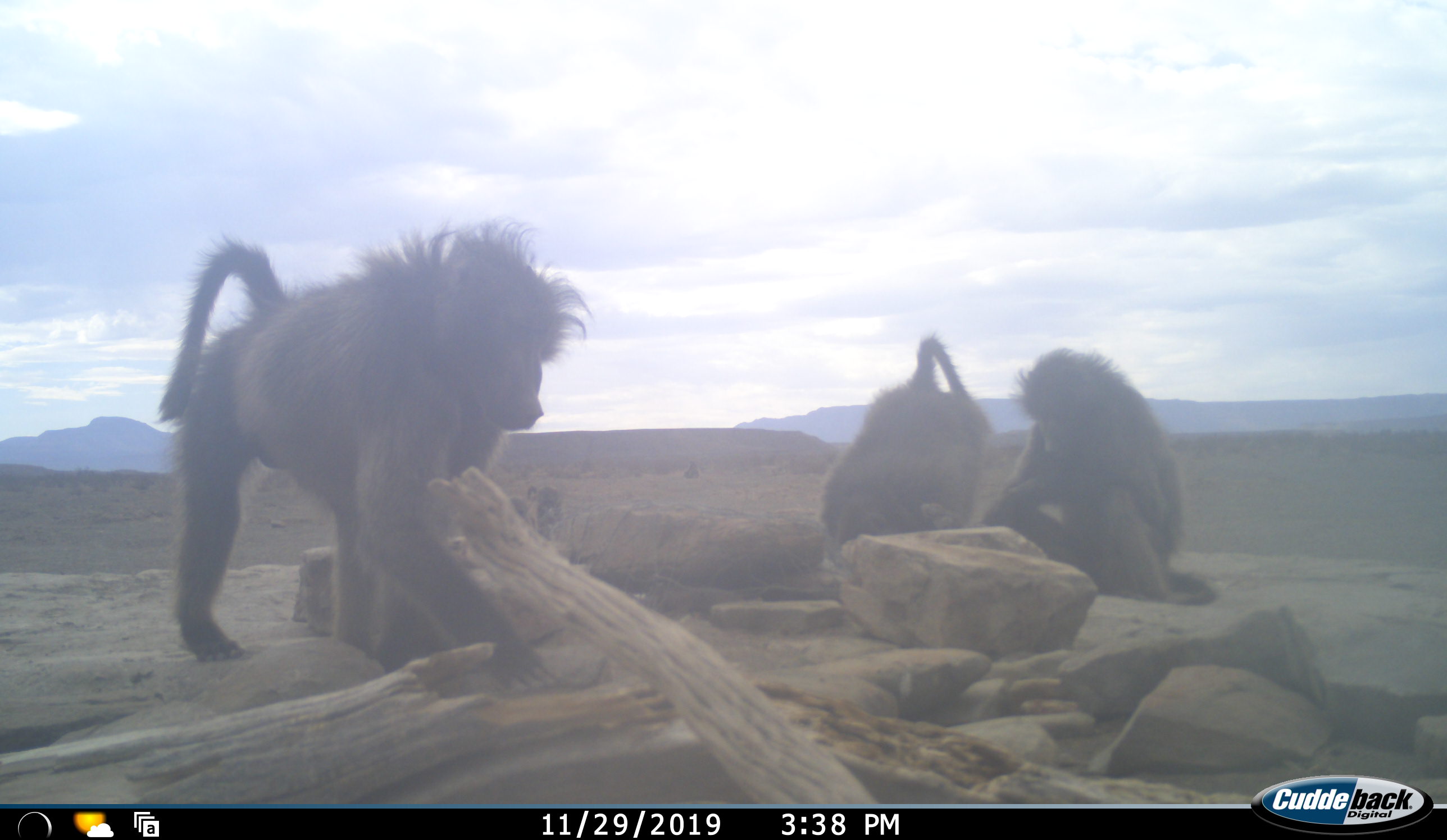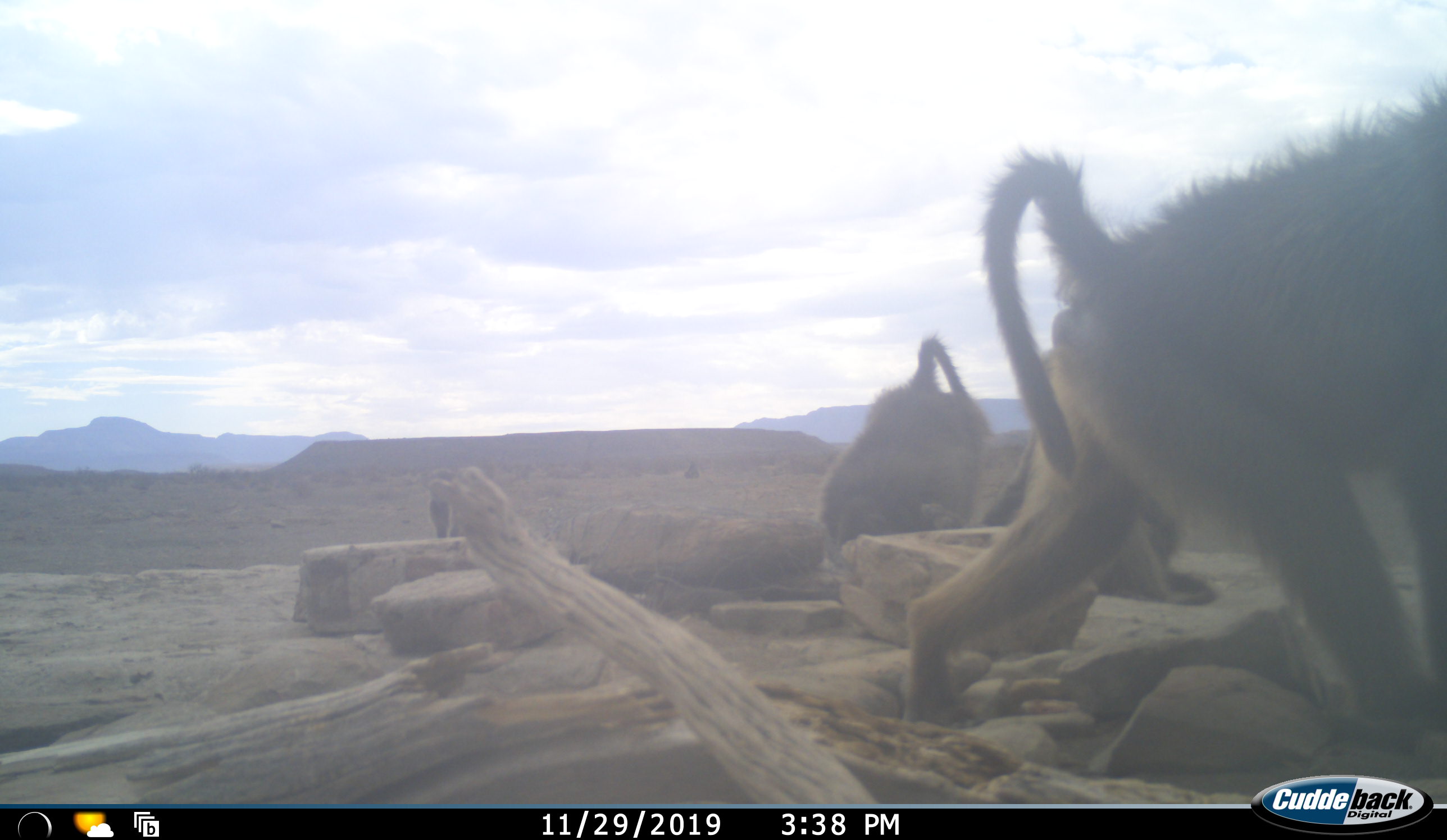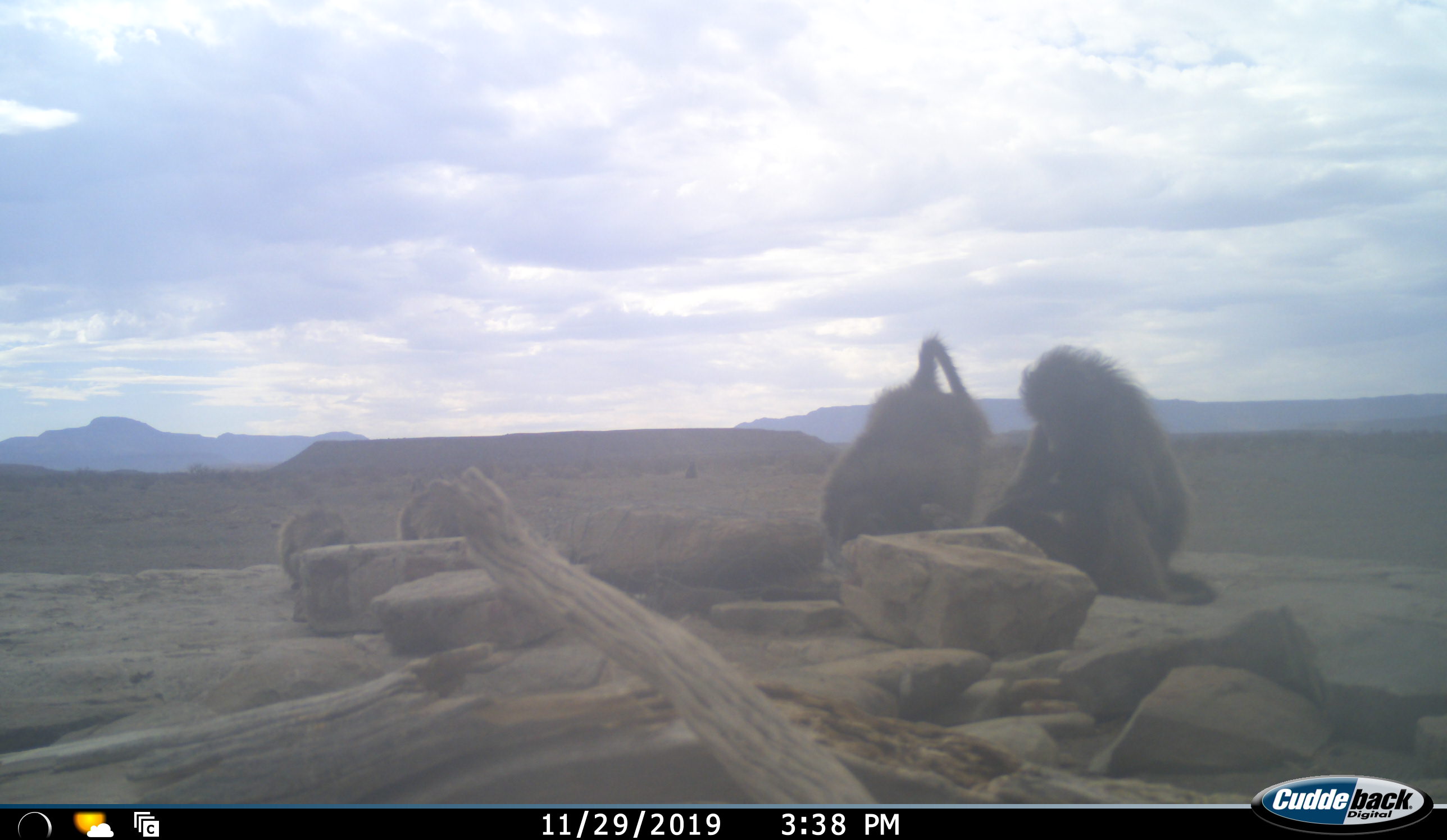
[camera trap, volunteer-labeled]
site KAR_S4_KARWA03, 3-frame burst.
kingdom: Animalia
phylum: Chordata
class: Mammalia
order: Primates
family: Cercopithecidae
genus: Papio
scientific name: Papio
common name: baboon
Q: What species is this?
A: Baboon (Papio).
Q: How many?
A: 4.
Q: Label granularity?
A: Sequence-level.